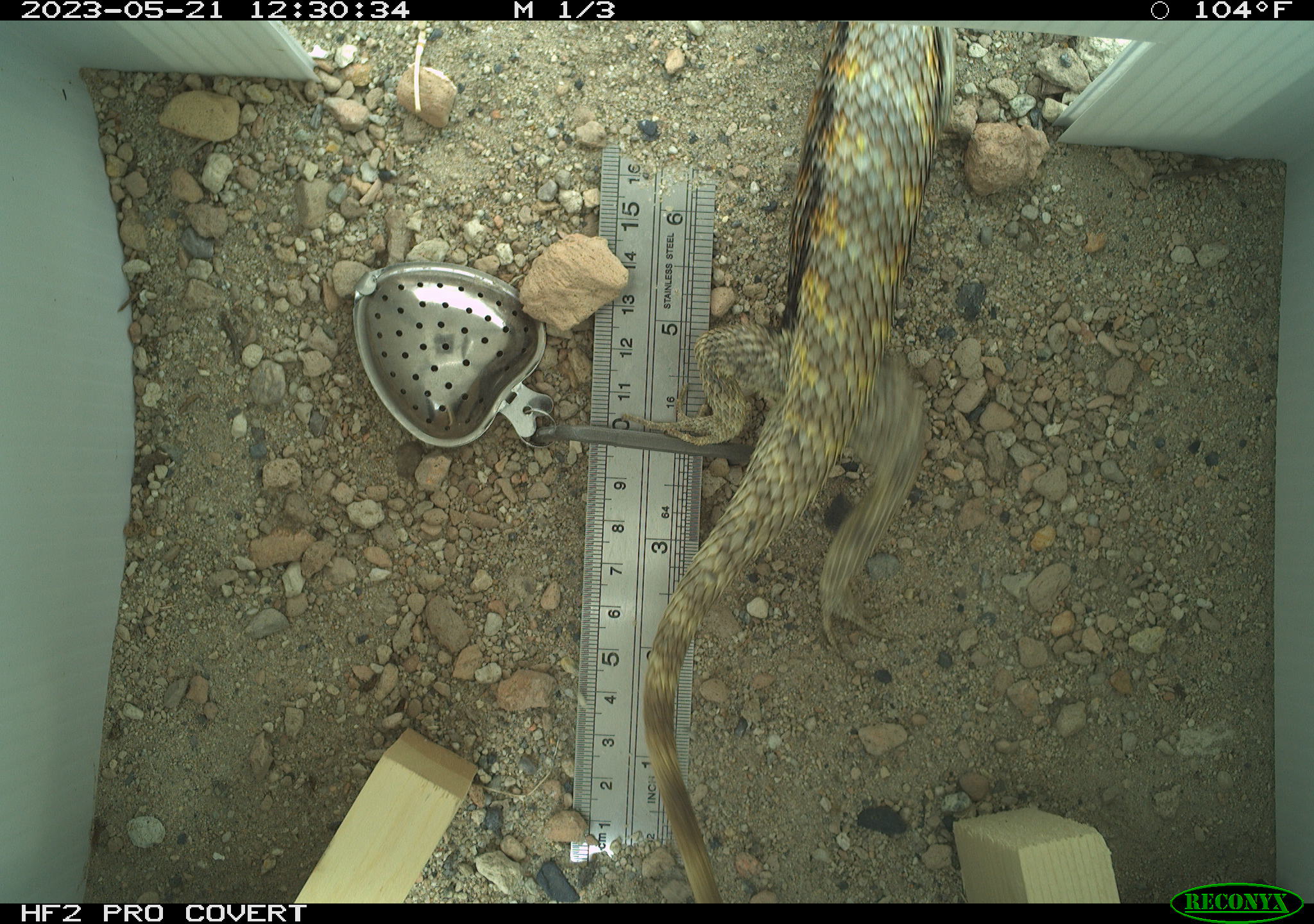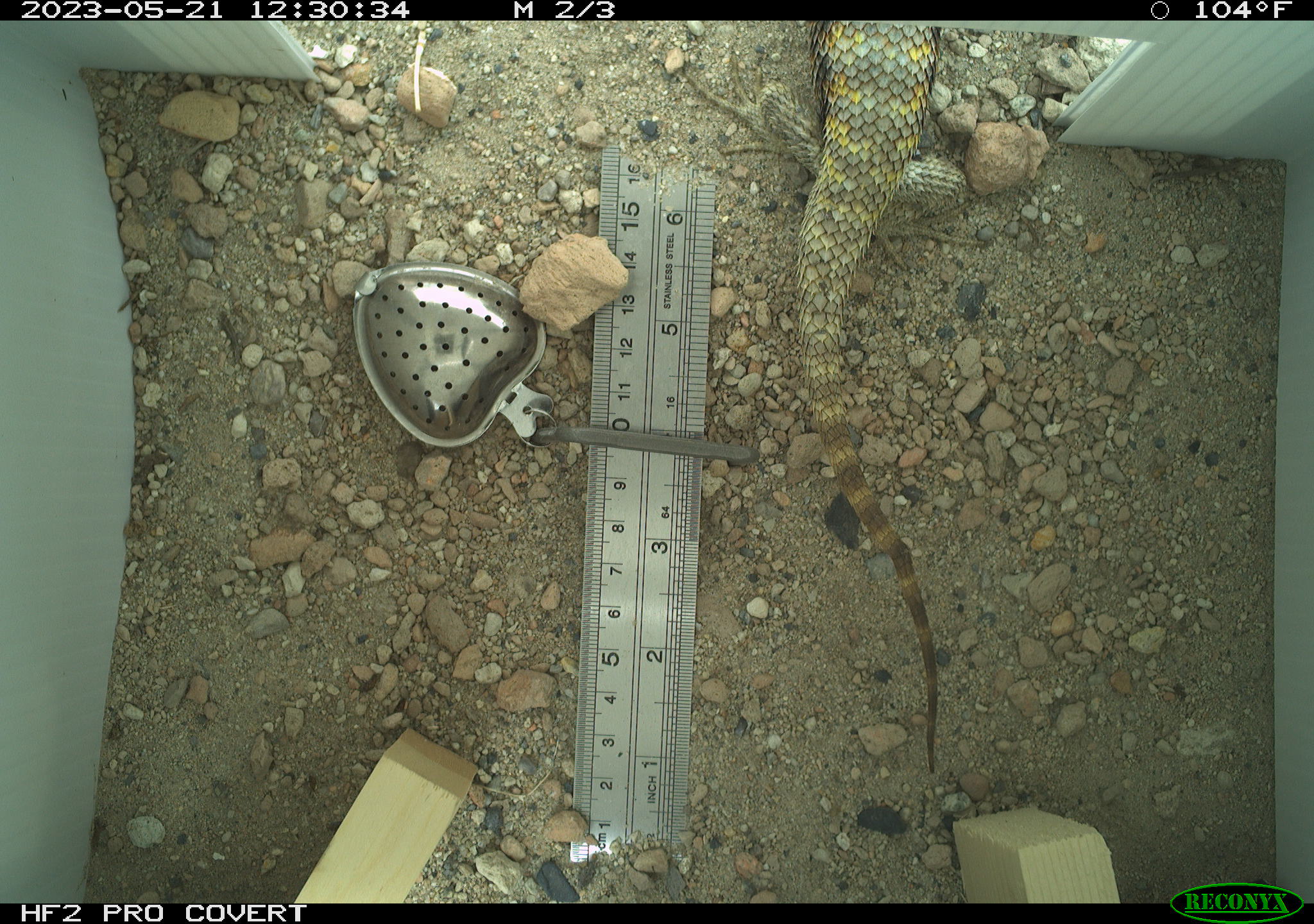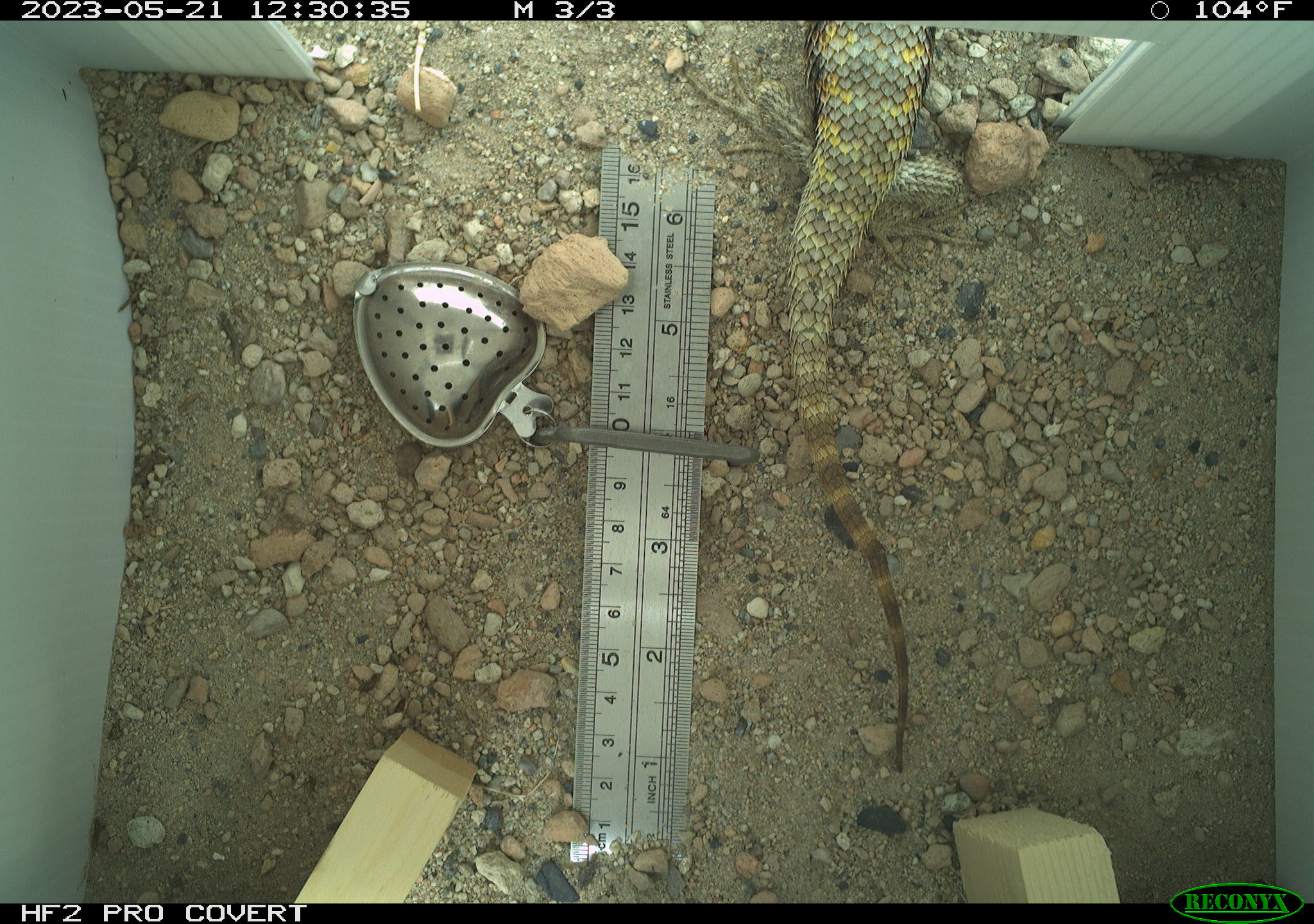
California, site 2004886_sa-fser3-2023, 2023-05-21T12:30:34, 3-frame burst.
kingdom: Animalia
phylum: Chordata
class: Reptilia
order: Squamata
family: Phrynosomatidae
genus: Sceloporus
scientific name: Sceloporus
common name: spiny lizards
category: sceloporus species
Sceloporus species (spiny lizards) (Sceloporus).